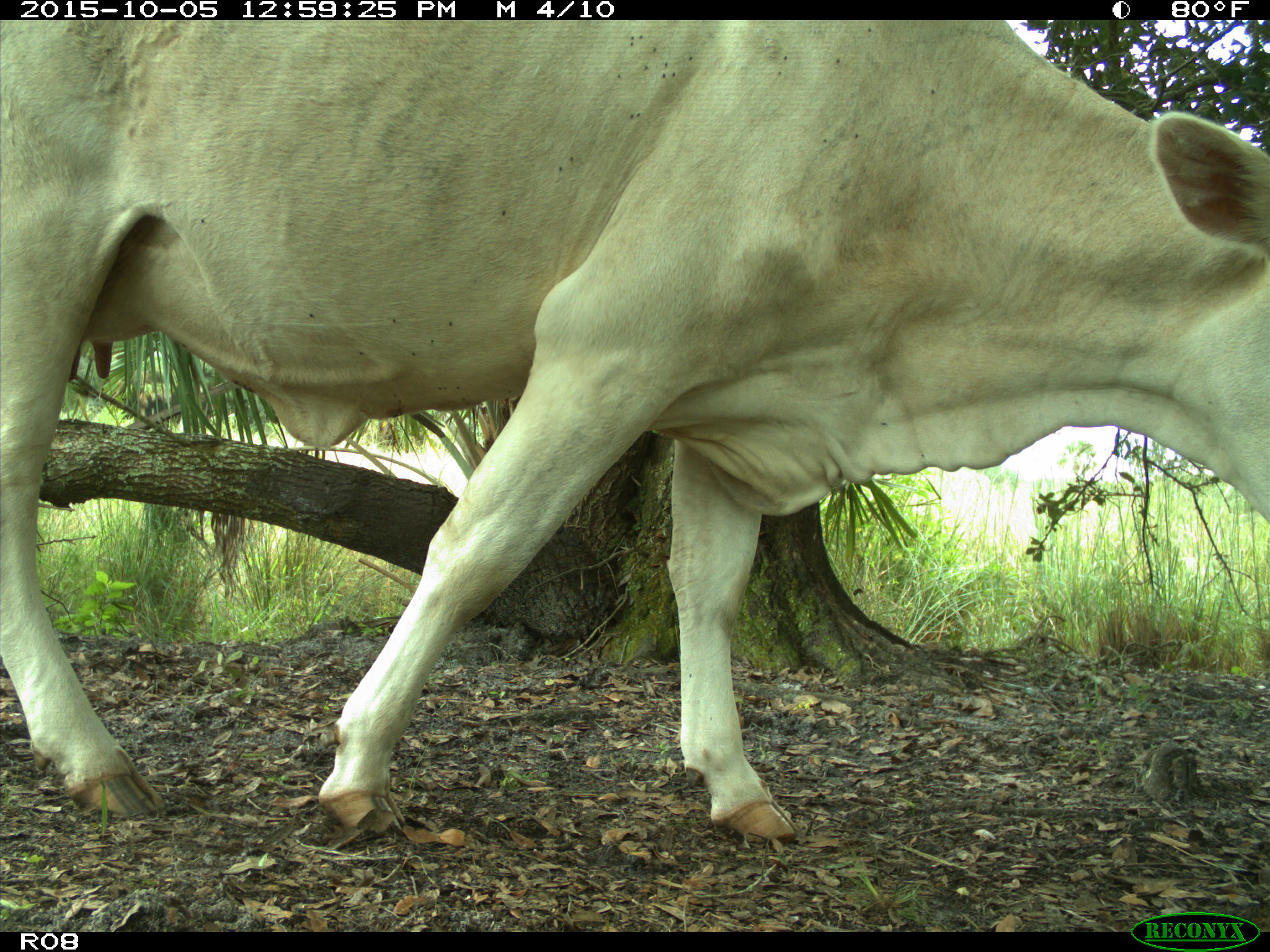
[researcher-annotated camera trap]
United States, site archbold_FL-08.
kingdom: Animalia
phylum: Chordata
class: Mammalia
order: Artiodactyla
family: Bovidae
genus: Bos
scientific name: Bos taurus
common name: domestic cow